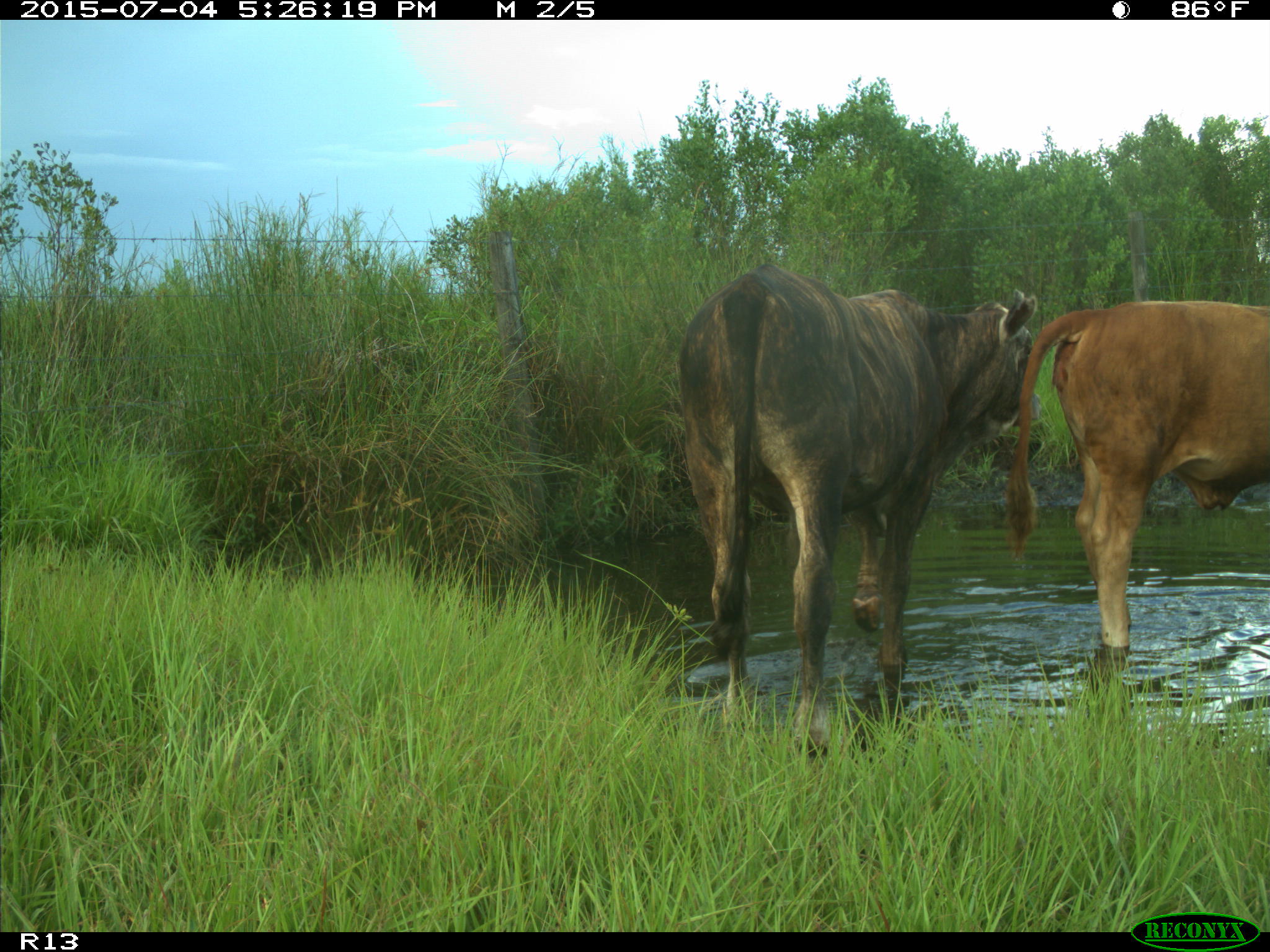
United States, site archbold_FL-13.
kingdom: Animalia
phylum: Chordata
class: Mammalia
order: Artiodactyla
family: Bovidae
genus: Bos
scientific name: Bos taurus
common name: domestic cow